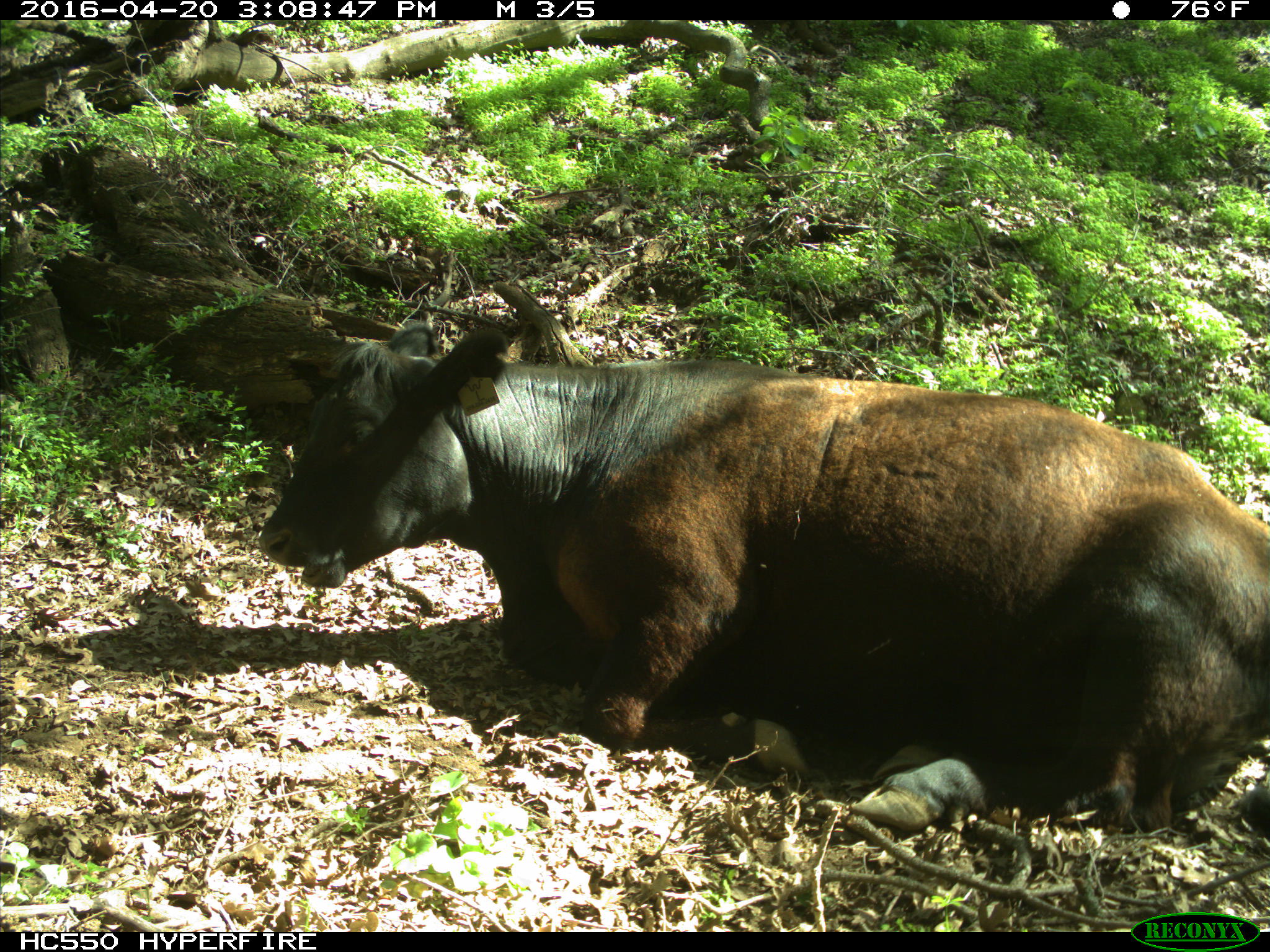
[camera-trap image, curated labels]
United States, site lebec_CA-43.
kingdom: Animalia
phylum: Chordata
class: Mammalia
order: Artiodactyla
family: Bovidae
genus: Bos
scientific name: Bos taurus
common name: domestic cow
Bos taurus (domestic cow).